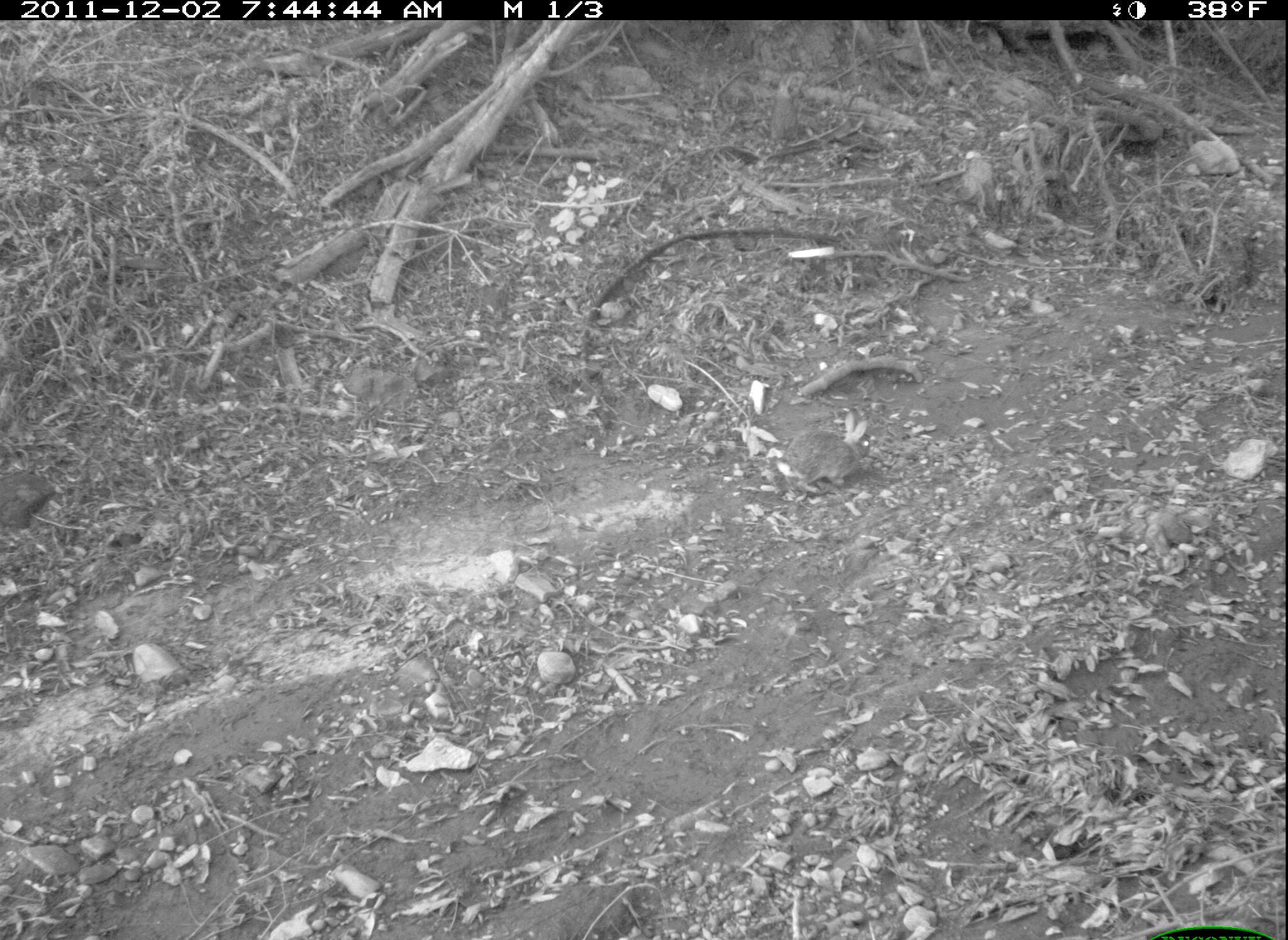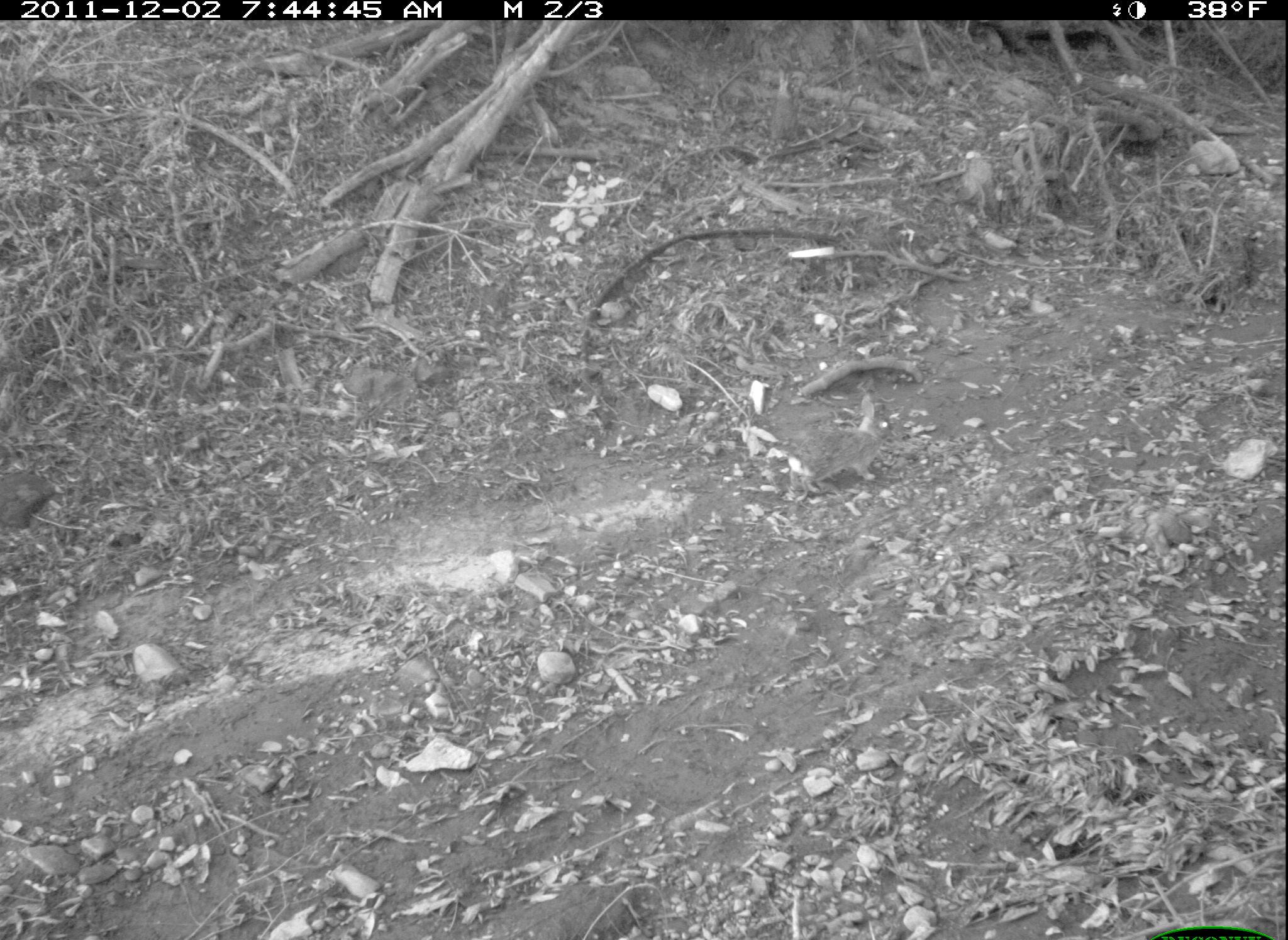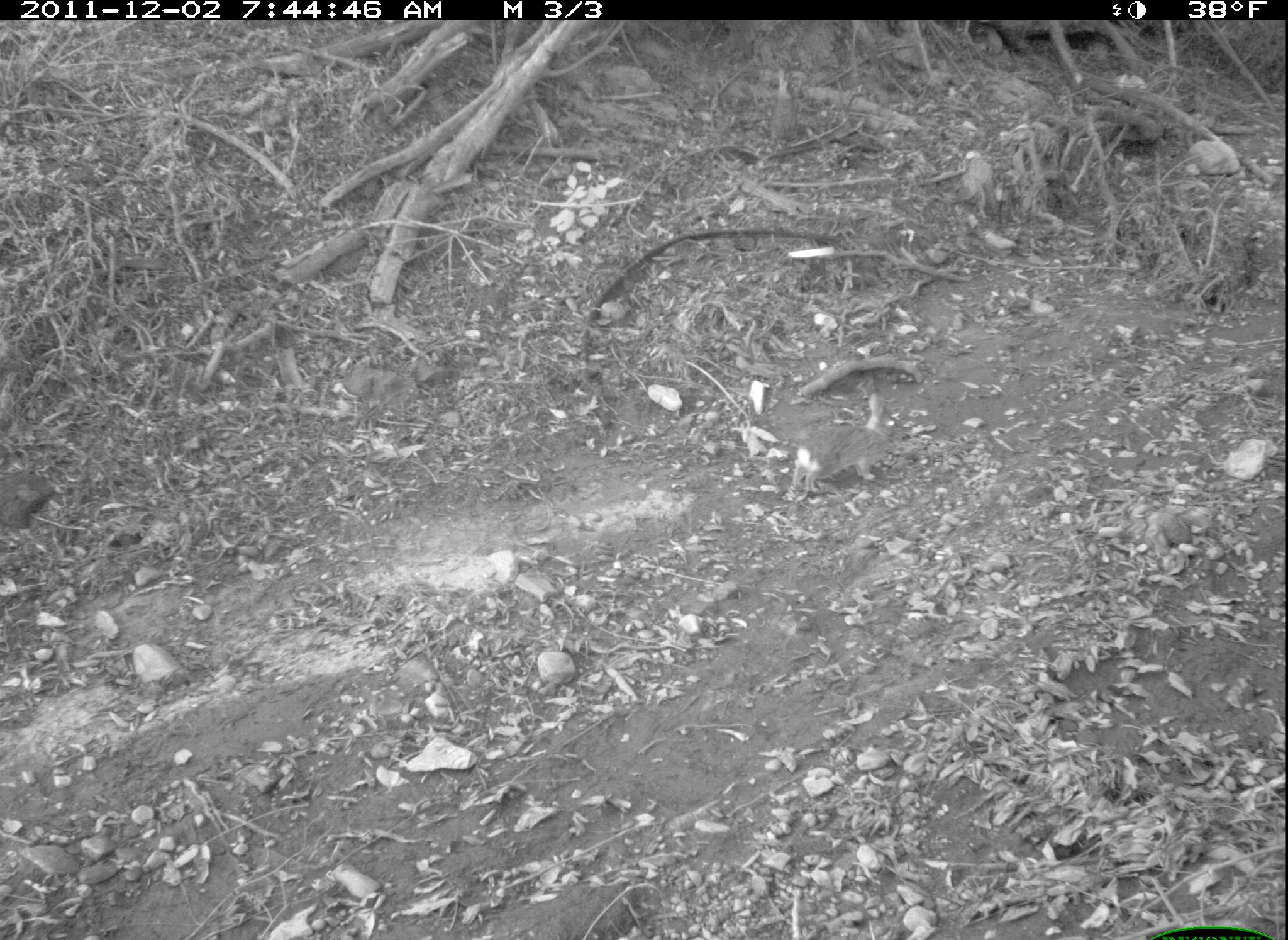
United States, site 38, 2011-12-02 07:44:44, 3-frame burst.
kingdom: Animalia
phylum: Chordata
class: Mammalia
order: Lagomorpha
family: Leporidae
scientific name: Leporidae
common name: rabbits and hares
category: rabbit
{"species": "rabbit (rabbits and hares) (Leporidae)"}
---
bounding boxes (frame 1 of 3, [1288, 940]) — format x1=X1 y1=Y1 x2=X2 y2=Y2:
rabbit: x1=770 y1=409 x2=889 y2=514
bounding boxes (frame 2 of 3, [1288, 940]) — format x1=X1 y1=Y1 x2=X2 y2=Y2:
rabbit: x1=784 y1=387 x2=900 y2=490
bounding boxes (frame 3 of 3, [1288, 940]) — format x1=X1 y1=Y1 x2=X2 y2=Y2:
rabbit: x1=779 y1=377 x2=914 y2=517